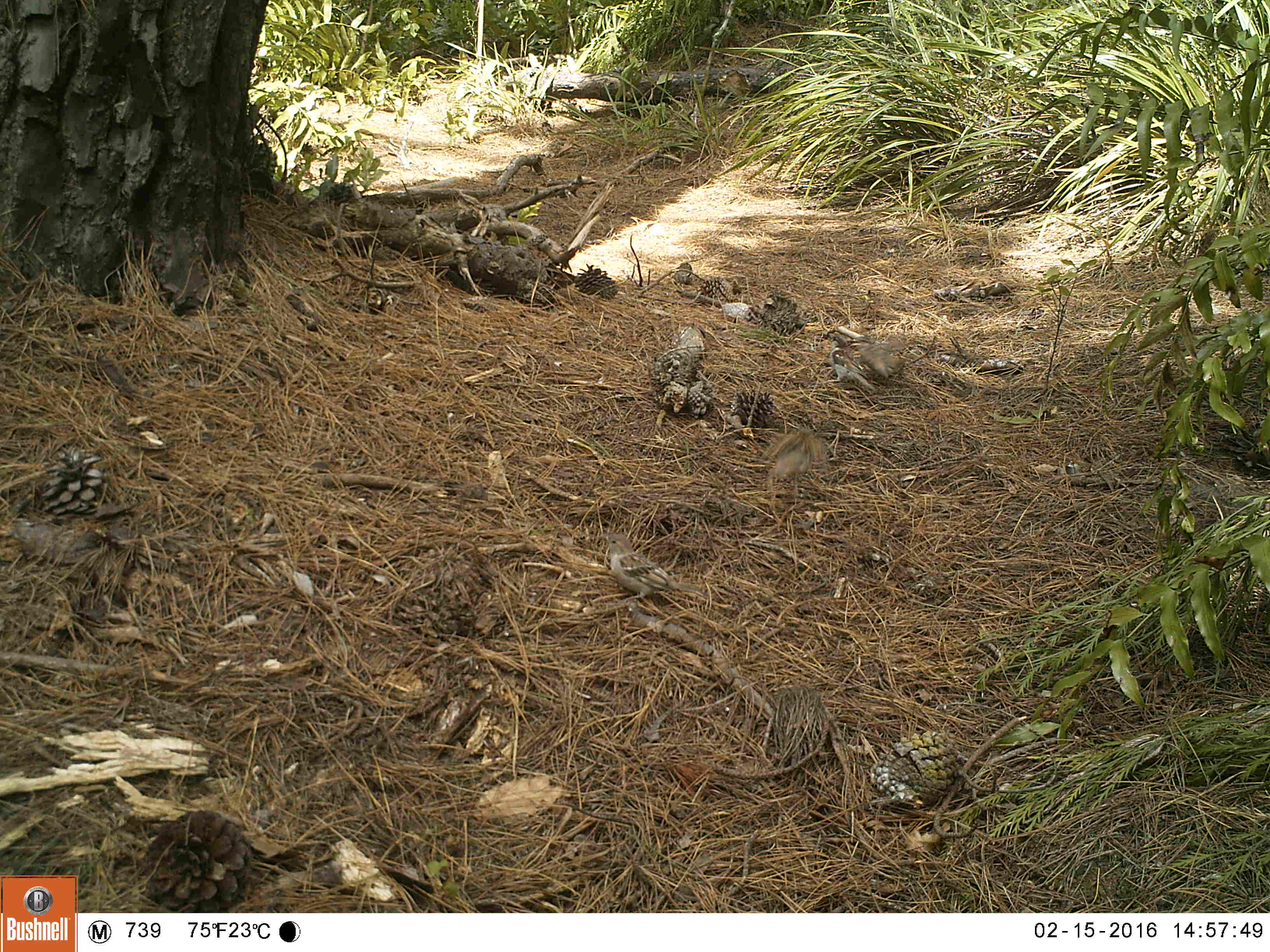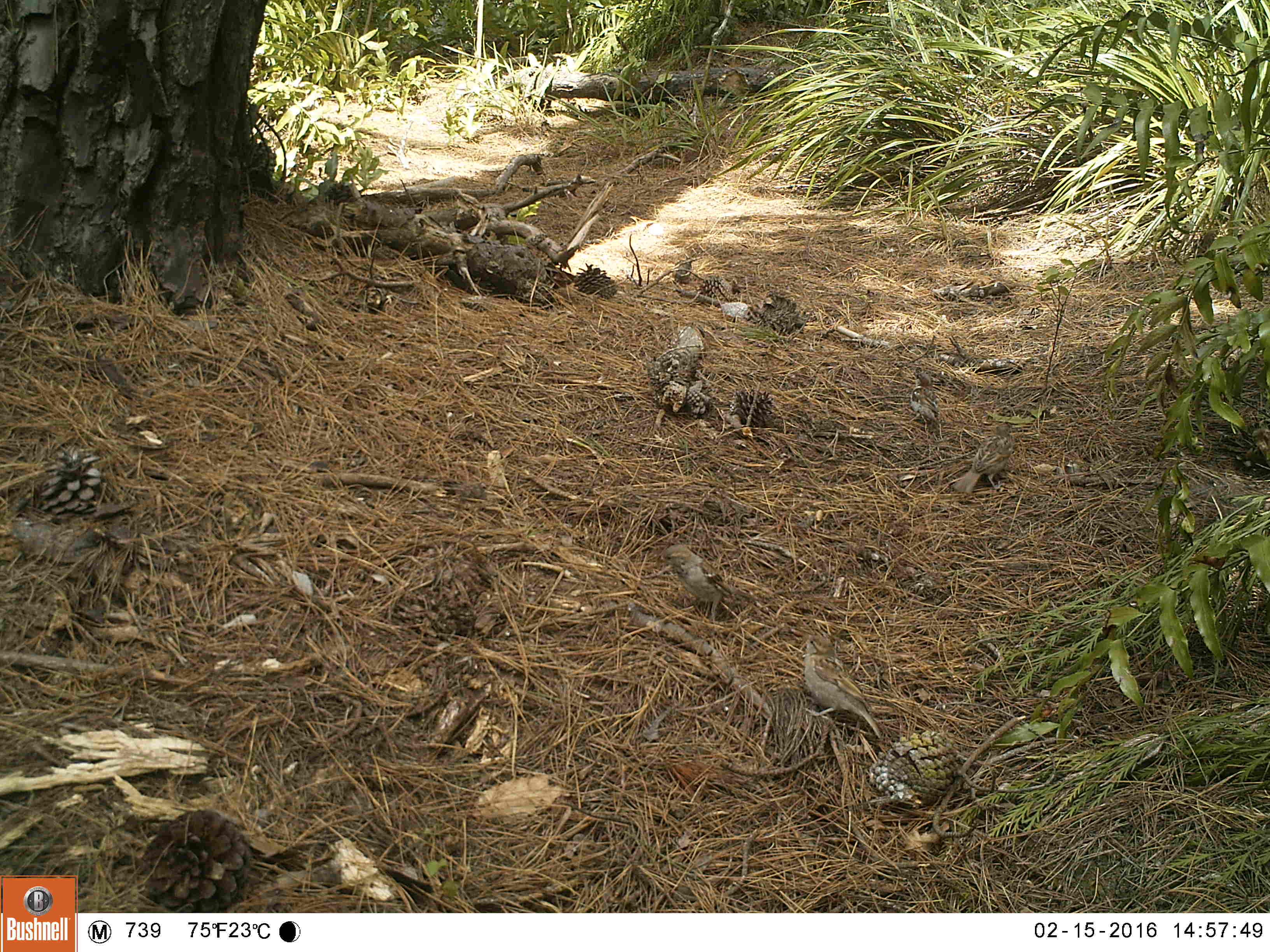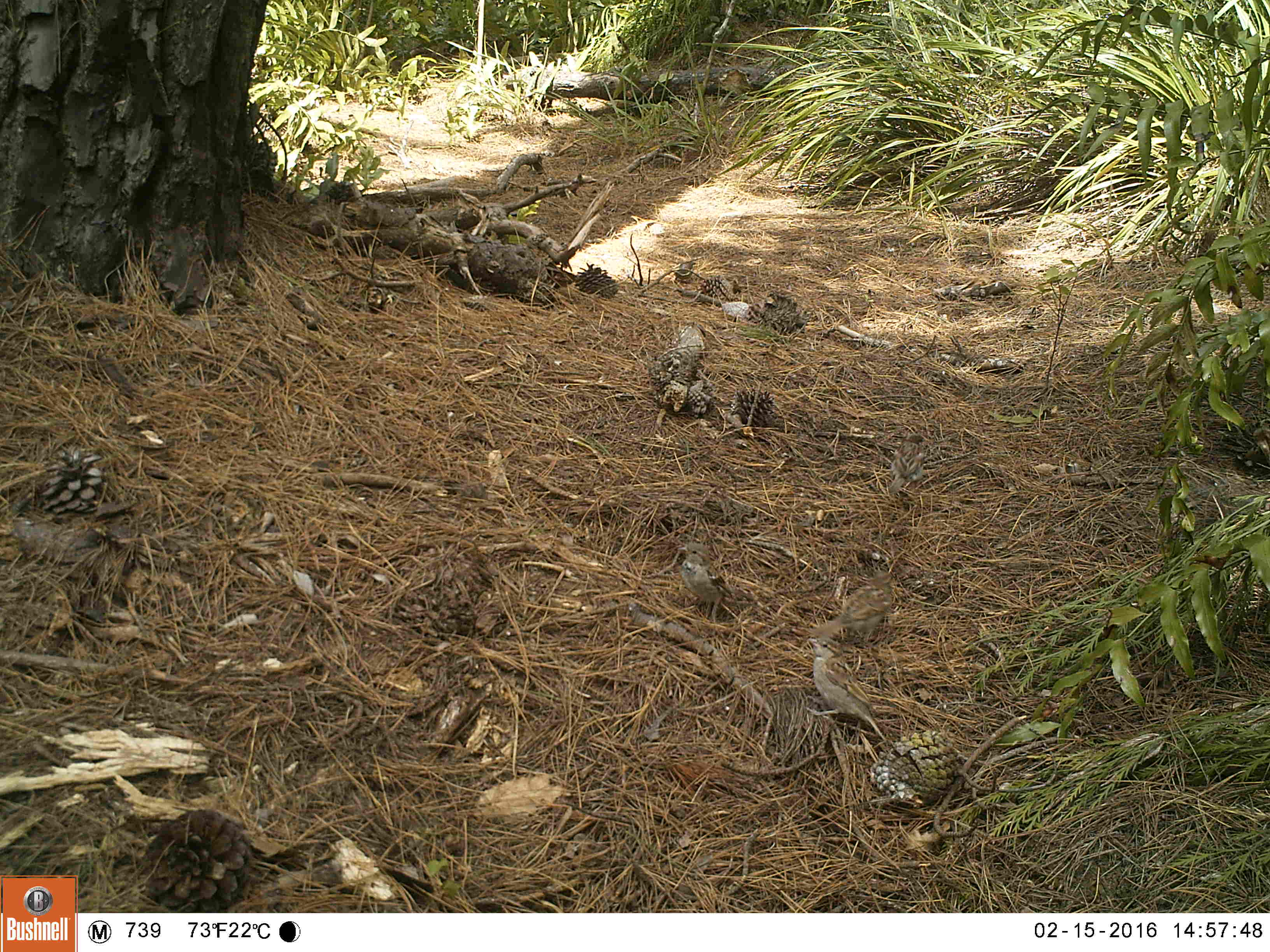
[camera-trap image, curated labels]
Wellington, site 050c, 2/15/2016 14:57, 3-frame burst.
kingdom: Animalia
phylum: Chordata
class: Aves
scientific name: Aves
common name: bird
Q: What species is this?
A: Bird (Aves).